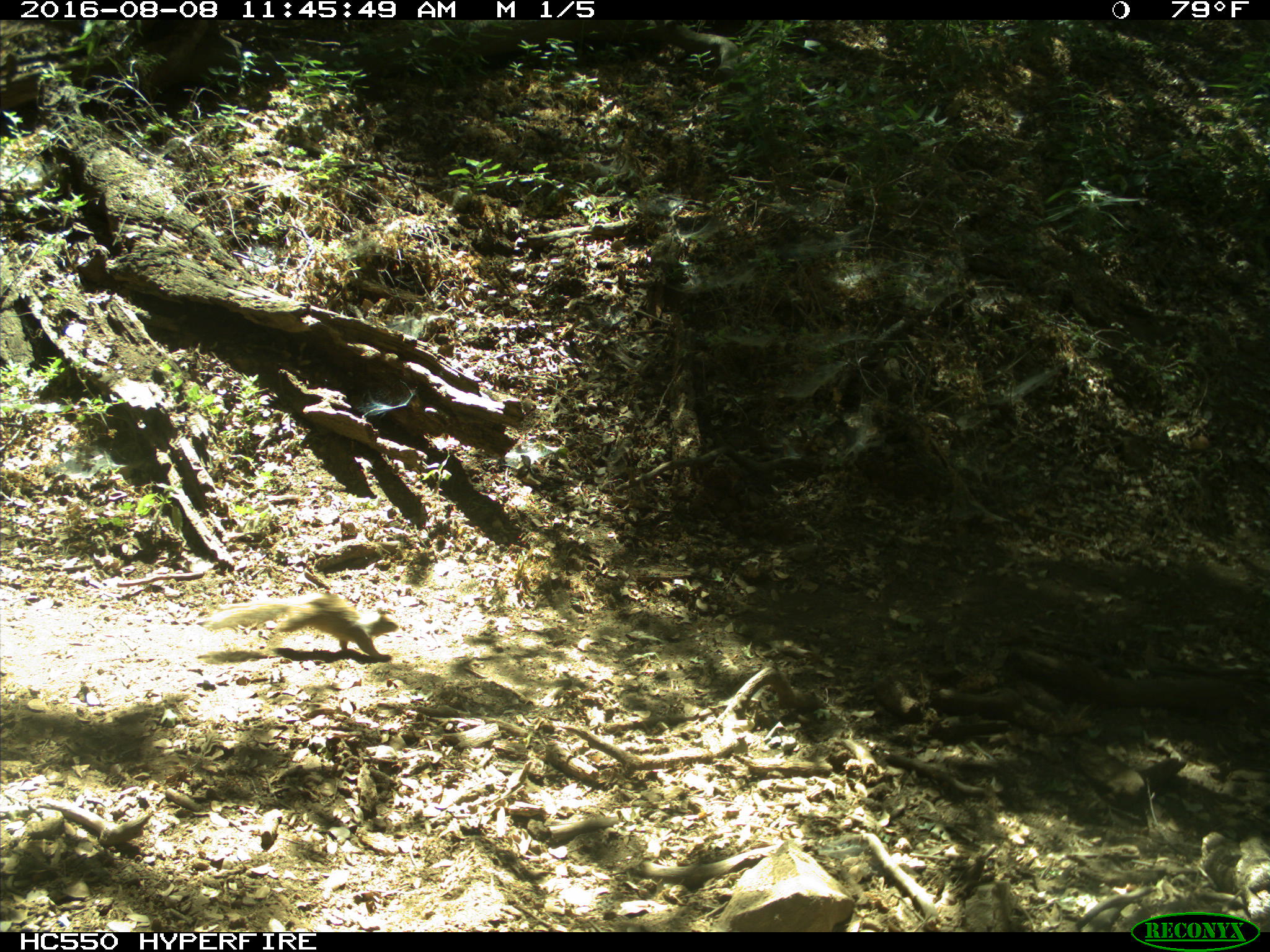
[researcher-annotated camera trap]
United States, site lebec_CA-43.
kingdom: Animalia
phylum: Chordata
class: Mammalia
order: Rodentia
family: Sciuridae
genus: Otospermophilus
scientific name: Otospermophilus beecheyi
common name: california ground squirrel